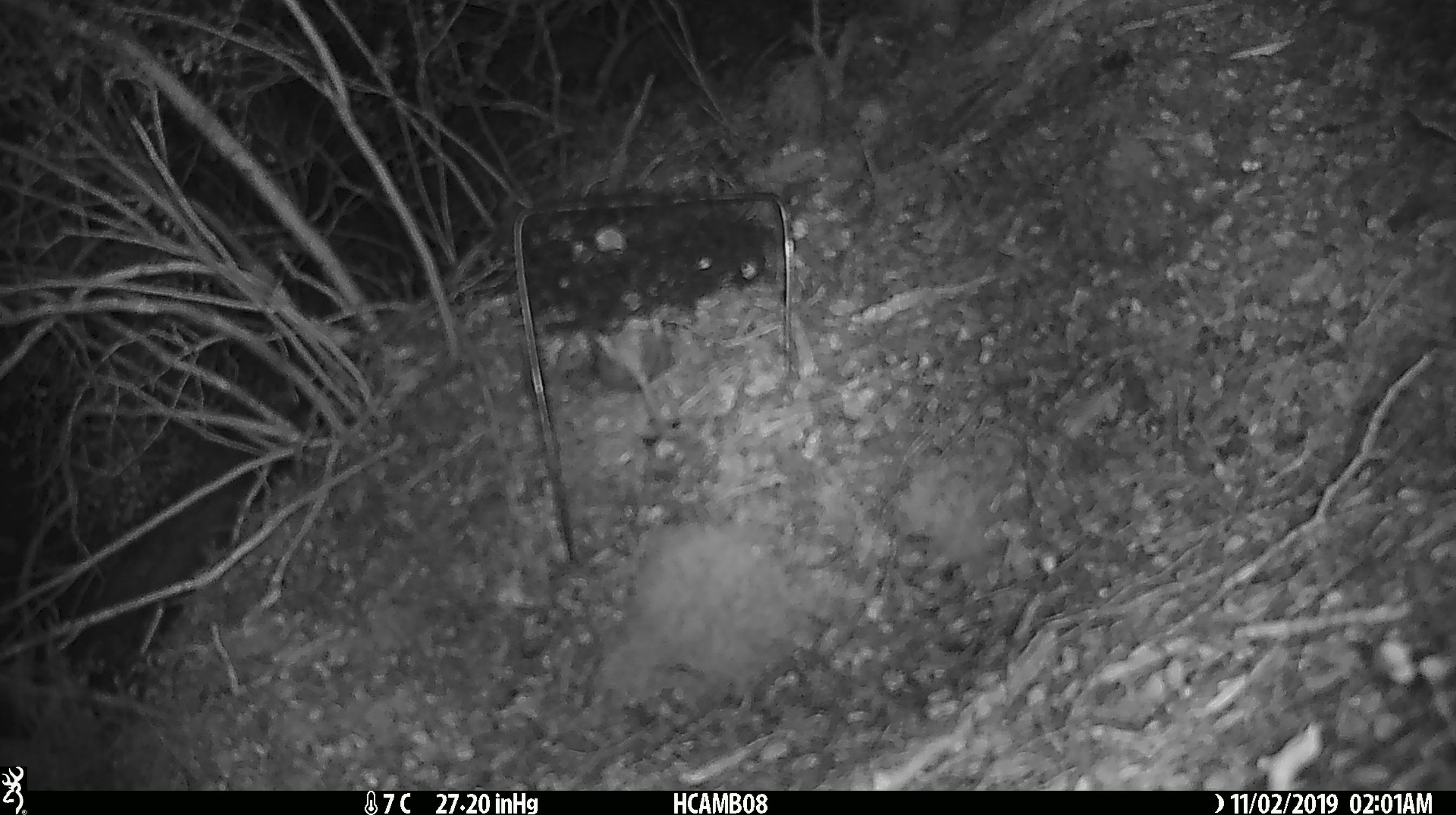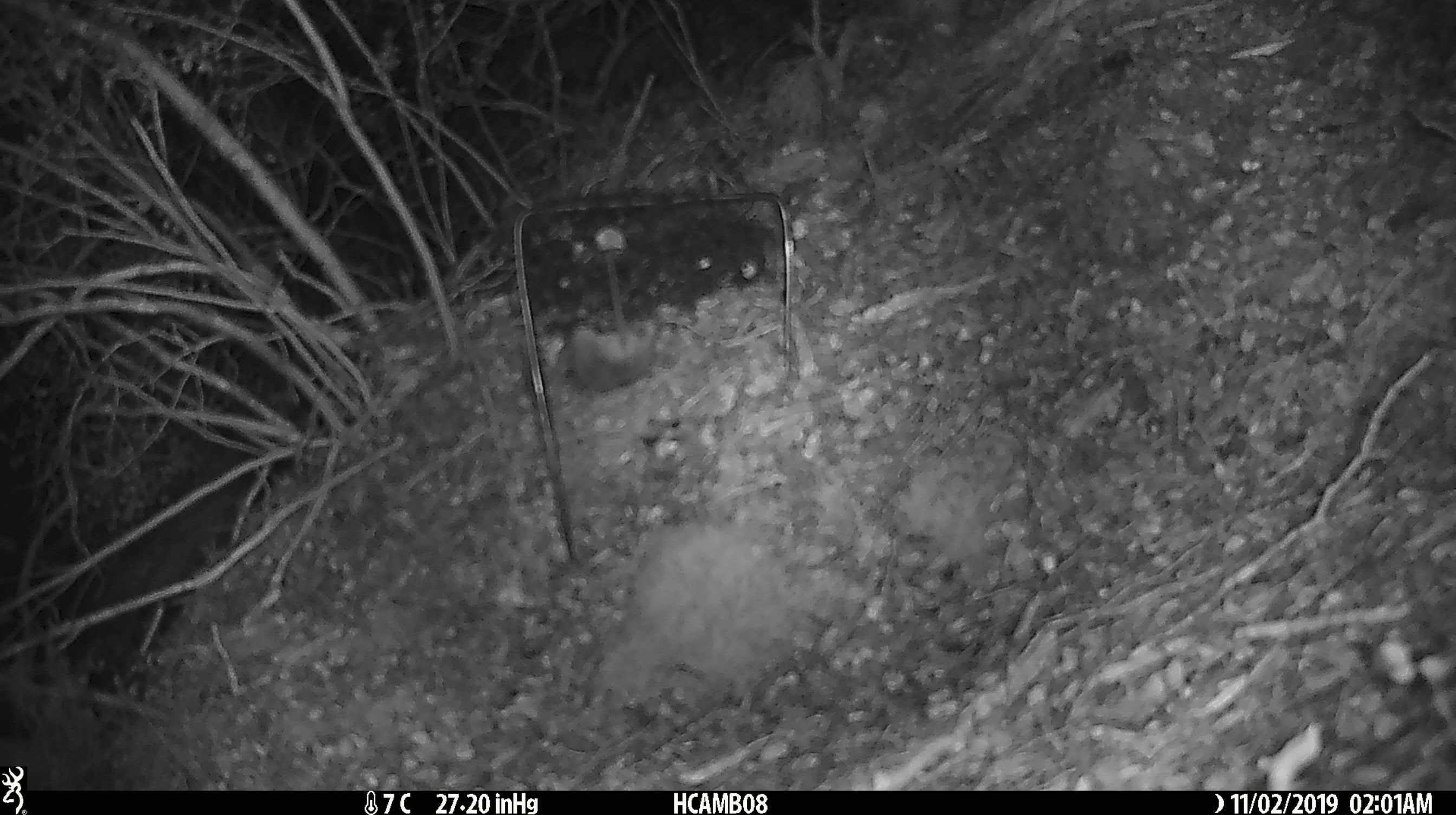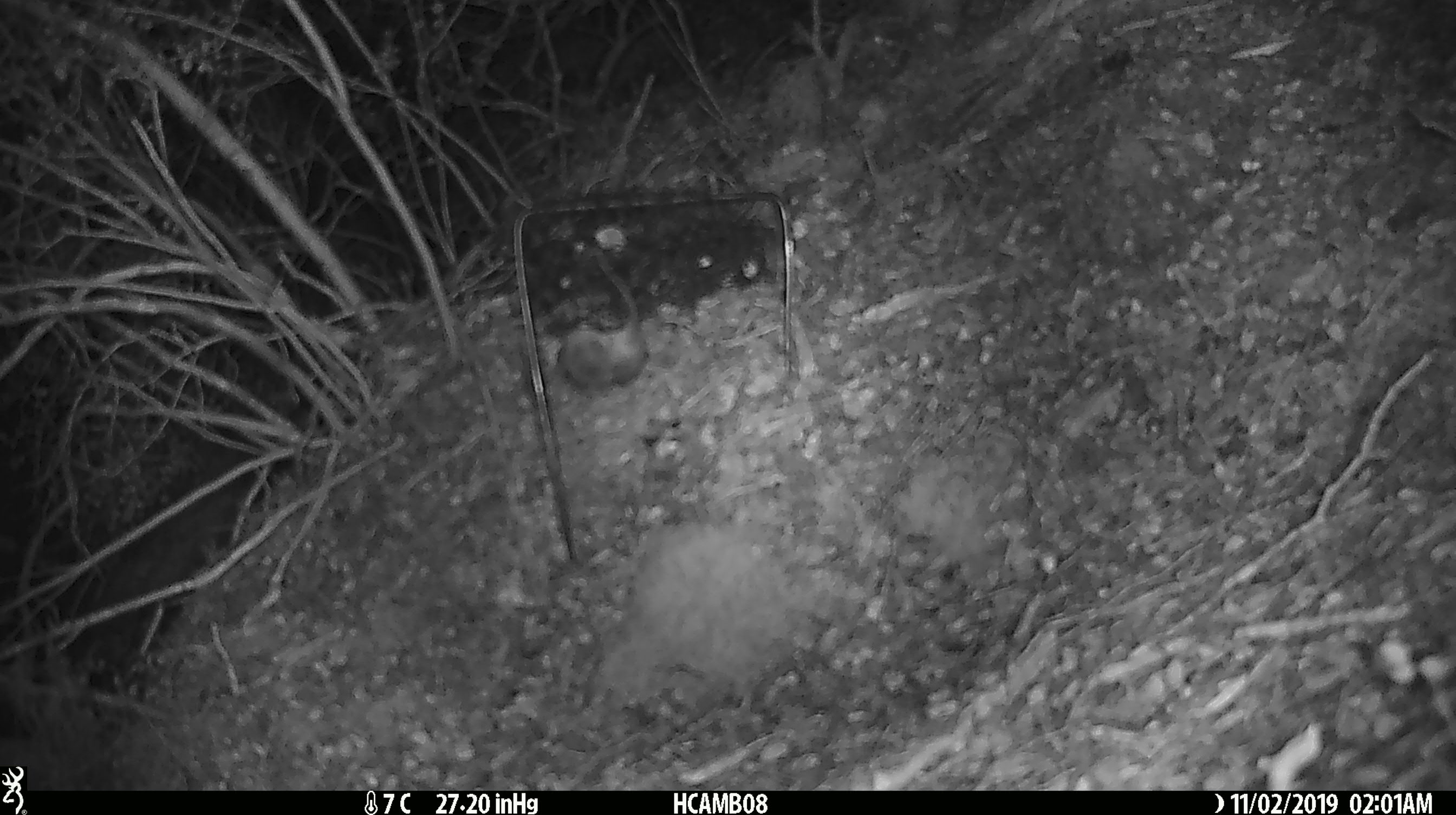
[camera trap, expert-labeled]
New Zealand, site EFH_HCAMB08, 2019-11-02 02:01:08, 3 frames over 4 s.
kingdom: Animalia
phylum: Chordata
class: Mammalia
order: Rodentia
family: Muridae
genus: Mus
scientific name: Mus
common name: mouse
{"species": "mouse (Mus)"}